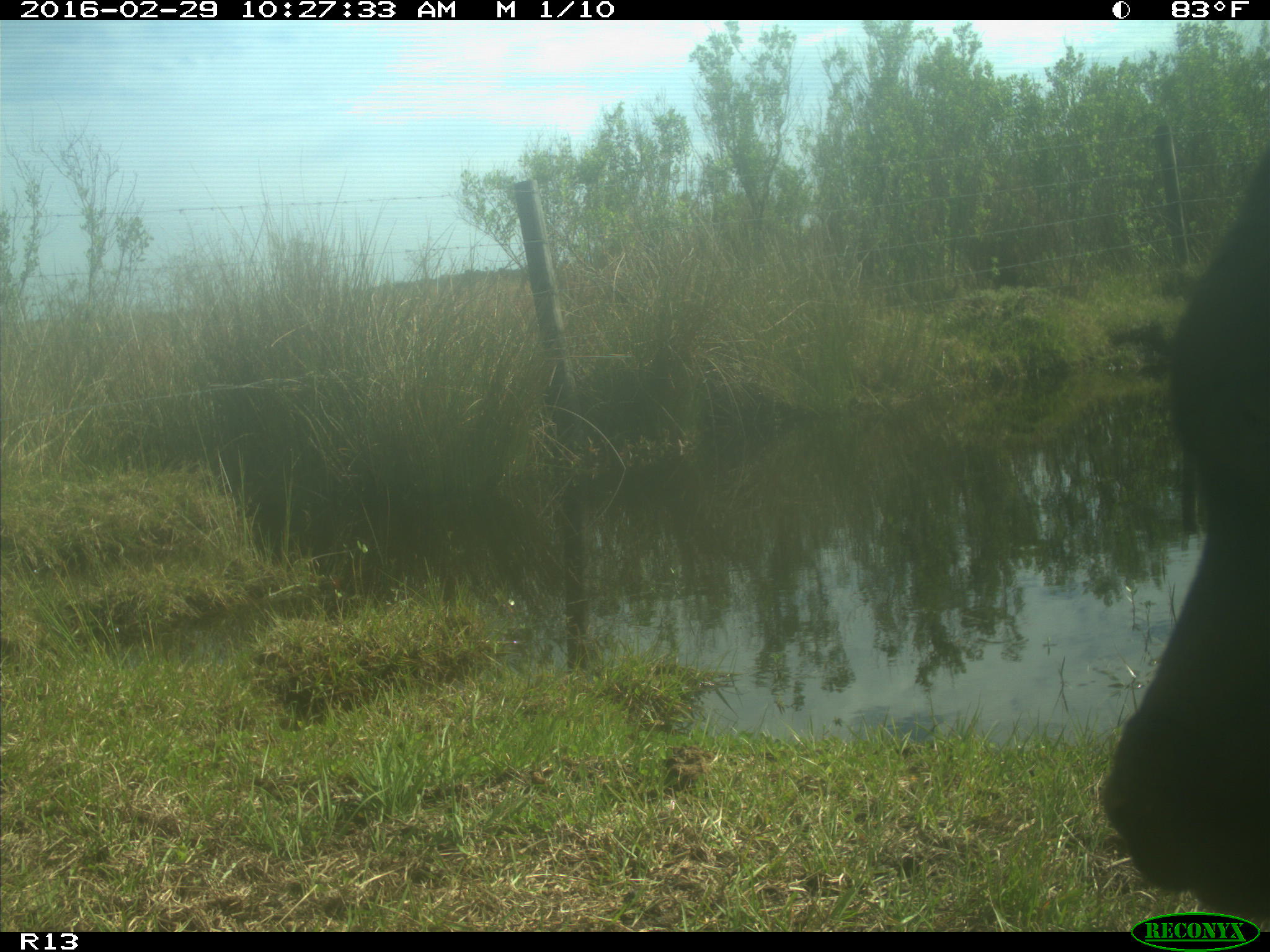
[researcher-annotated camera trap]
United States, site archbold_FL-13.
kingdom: Animalia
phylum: Chordata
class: Mammalia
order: Artiodactyla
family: Bovidae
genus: Bos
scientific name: Bos taurus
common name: domestic cow